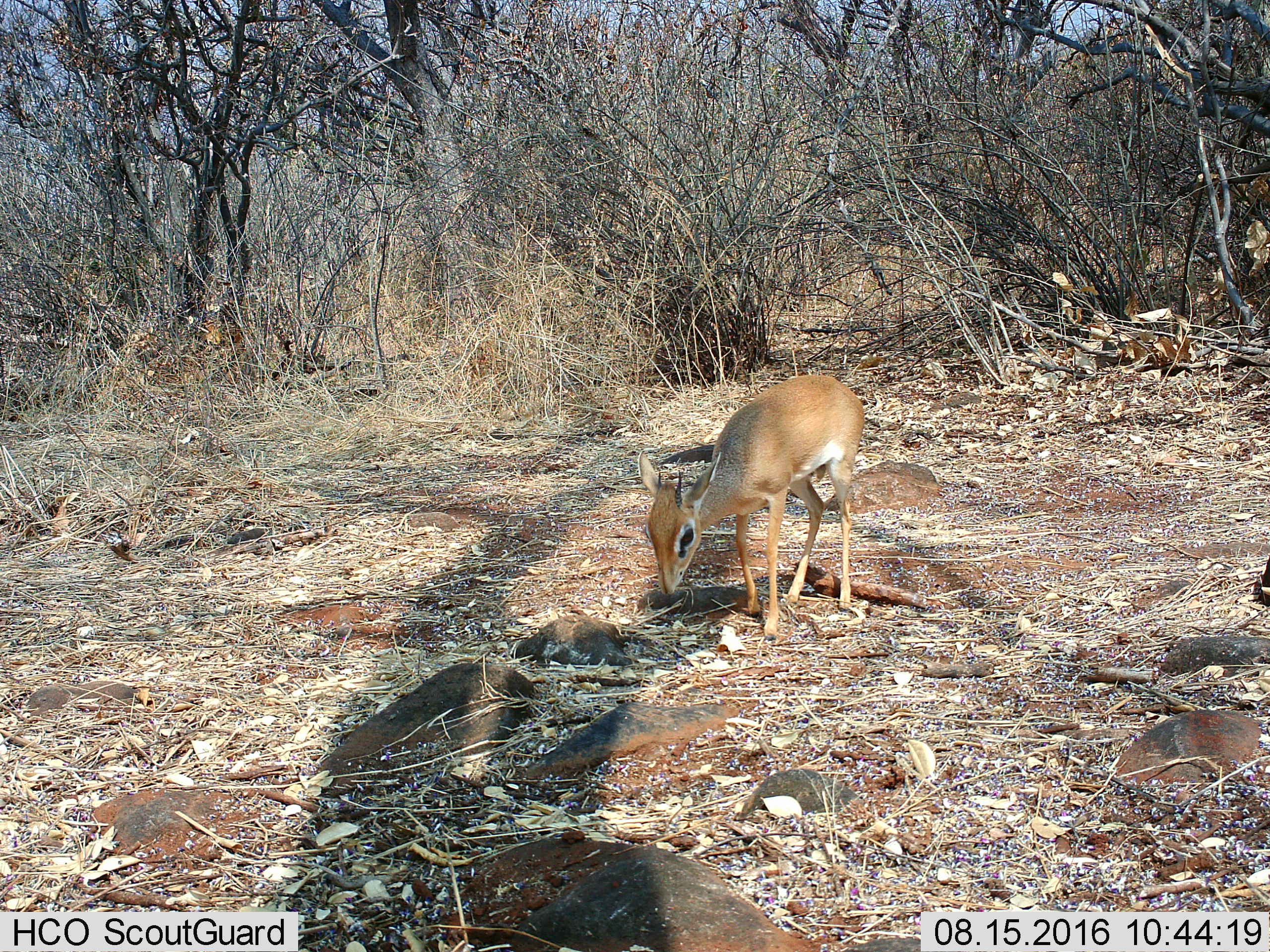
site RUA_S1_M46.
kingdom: Animalia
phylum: Chordata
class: Mammalia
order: Artiodactyla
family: Bovidae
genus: Madoqua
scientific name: Madoqua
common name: dik-dik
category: dikdik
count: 1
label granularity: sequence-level